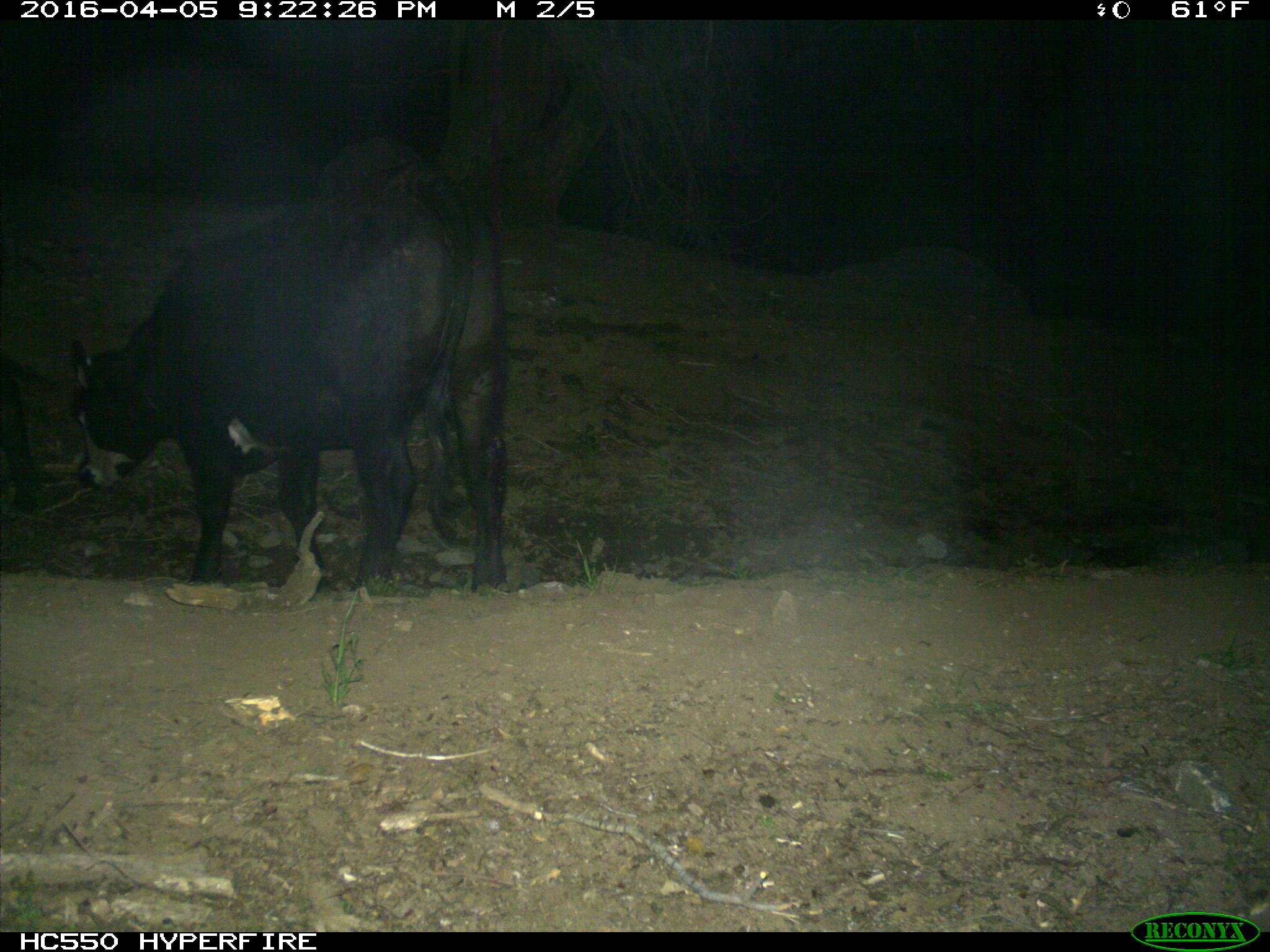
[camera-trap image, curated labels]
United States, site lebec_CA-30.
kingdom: Animalia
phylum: Chordata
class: Mammalia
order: Artiodactyla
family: Bovidae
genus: Bos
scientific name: Bos taurus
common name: domestic cow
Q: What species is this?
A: Bos taurus (domestic cow).